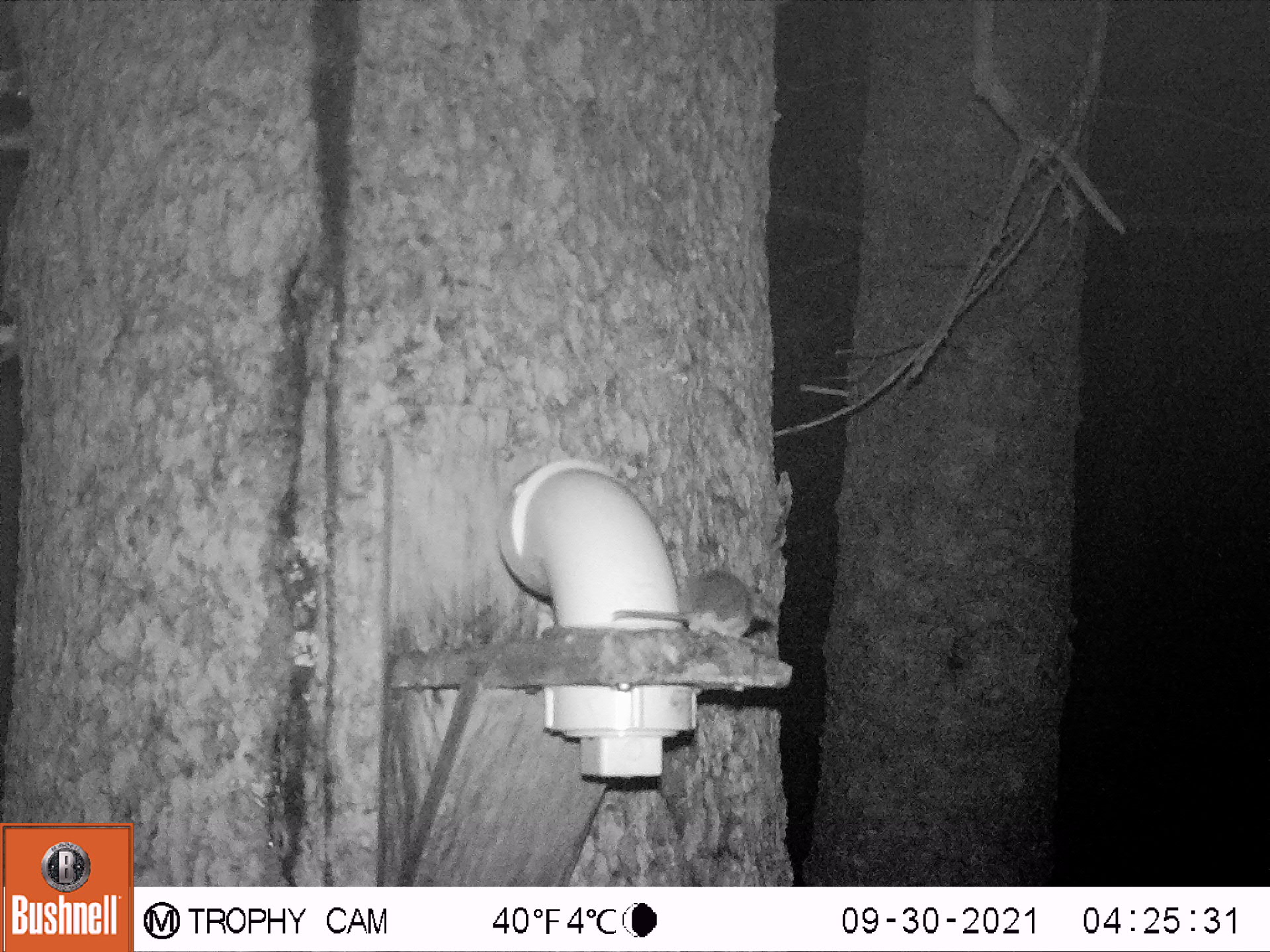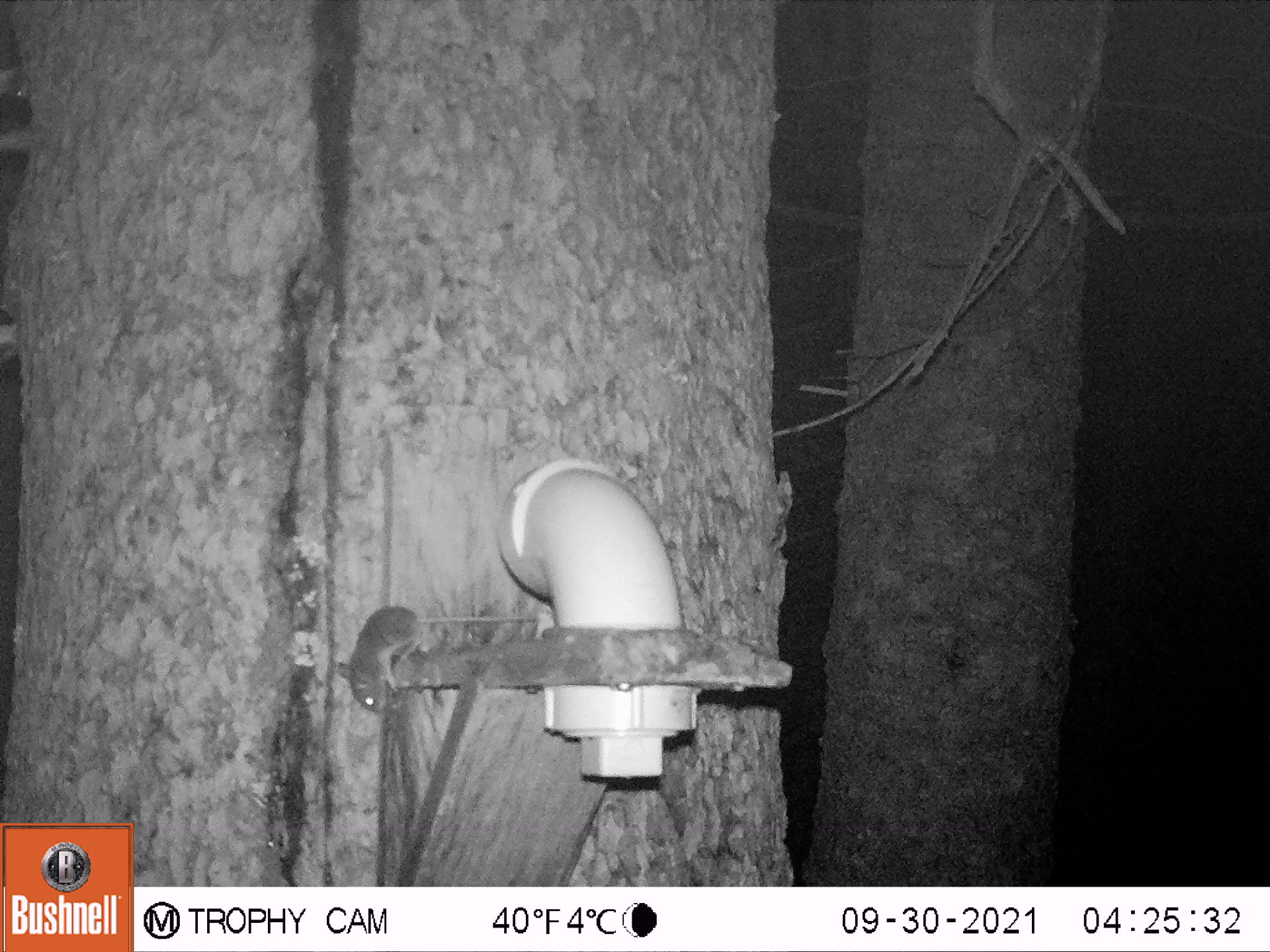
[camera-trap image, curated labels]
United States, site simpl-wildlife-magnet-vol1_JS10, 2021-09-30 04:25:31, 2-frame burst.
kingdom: Animalia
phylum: Chordata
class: Mammalia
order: Rodentia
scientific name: Rodentia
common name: mouse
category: mouse sp.